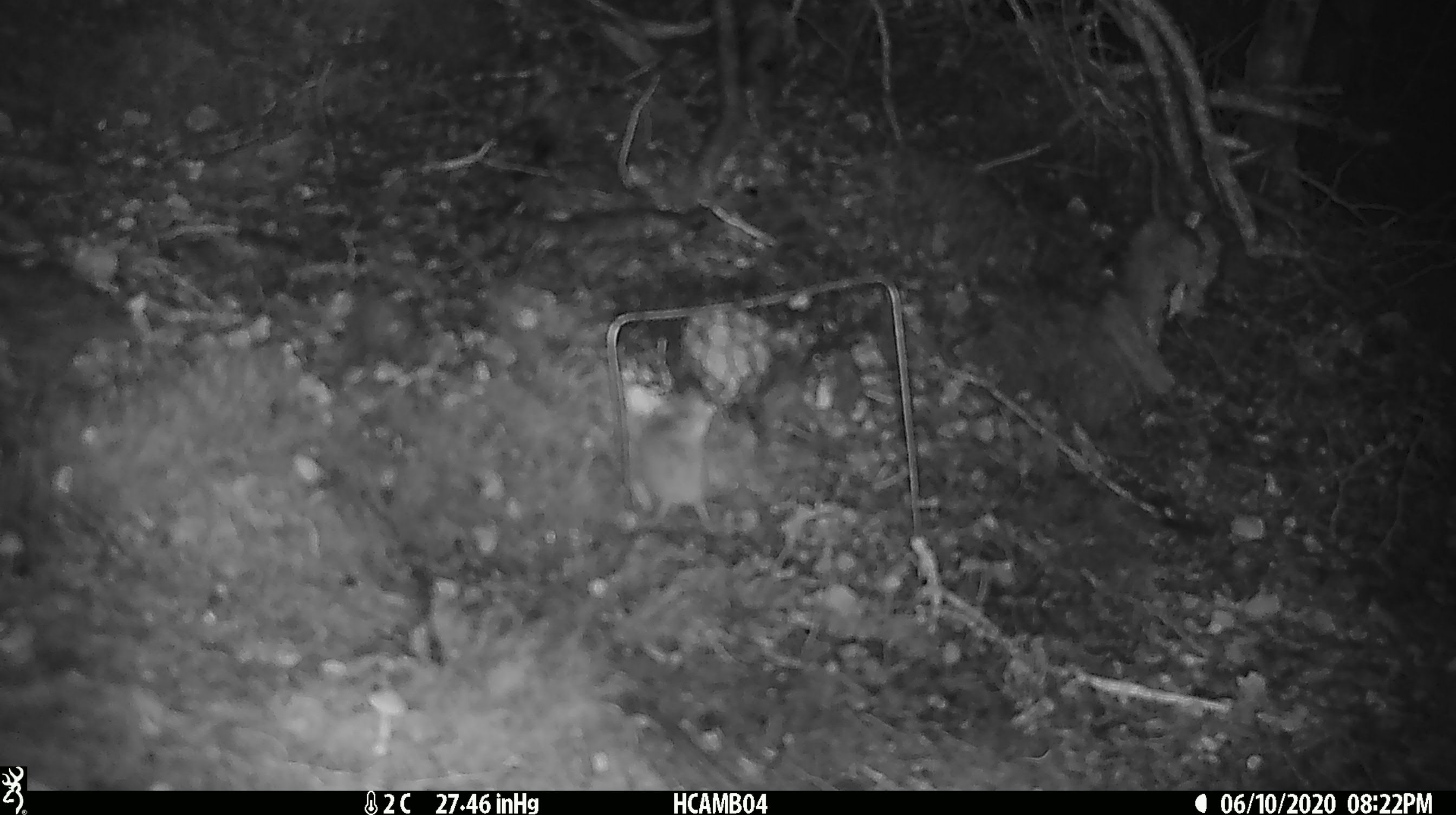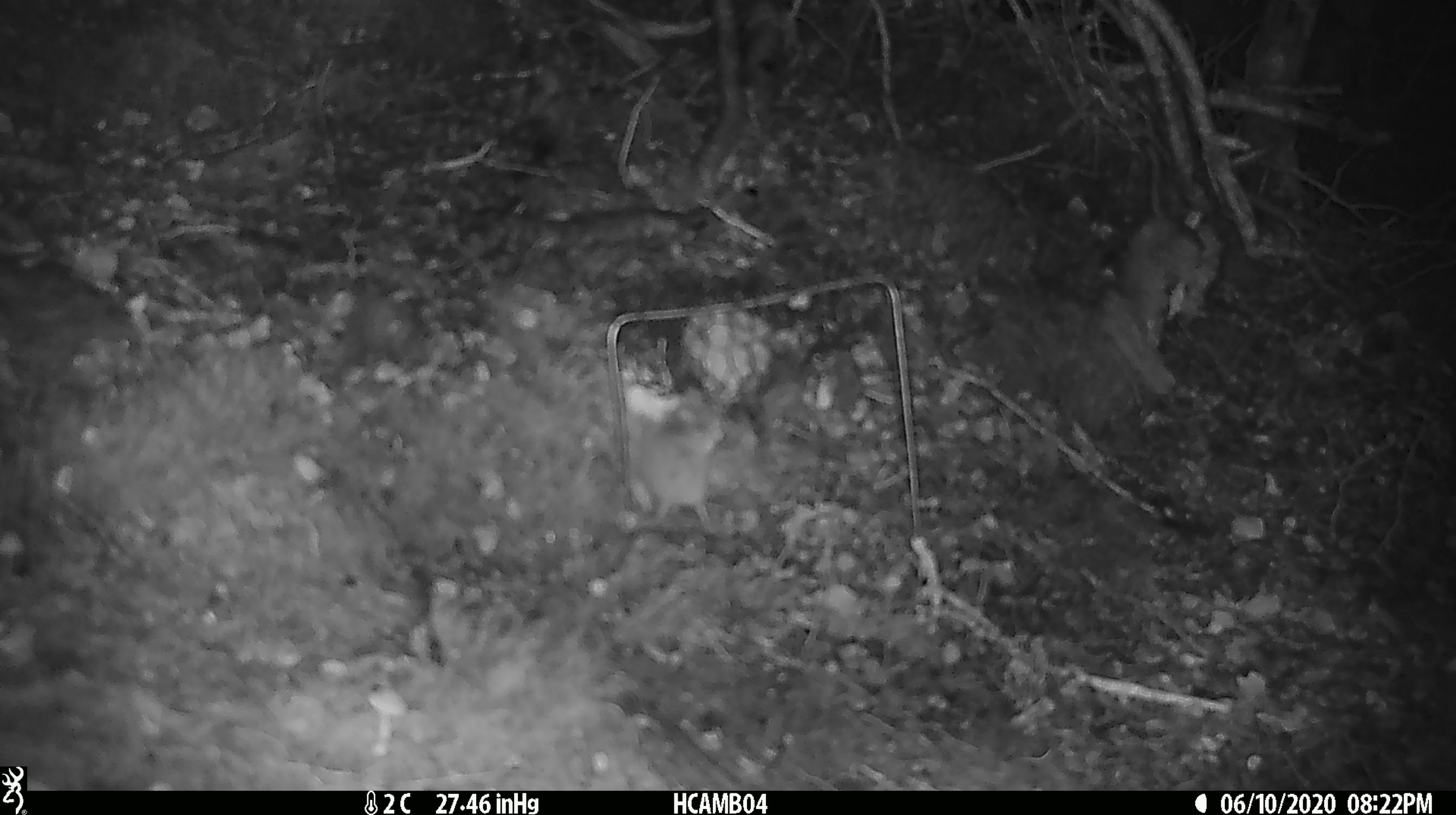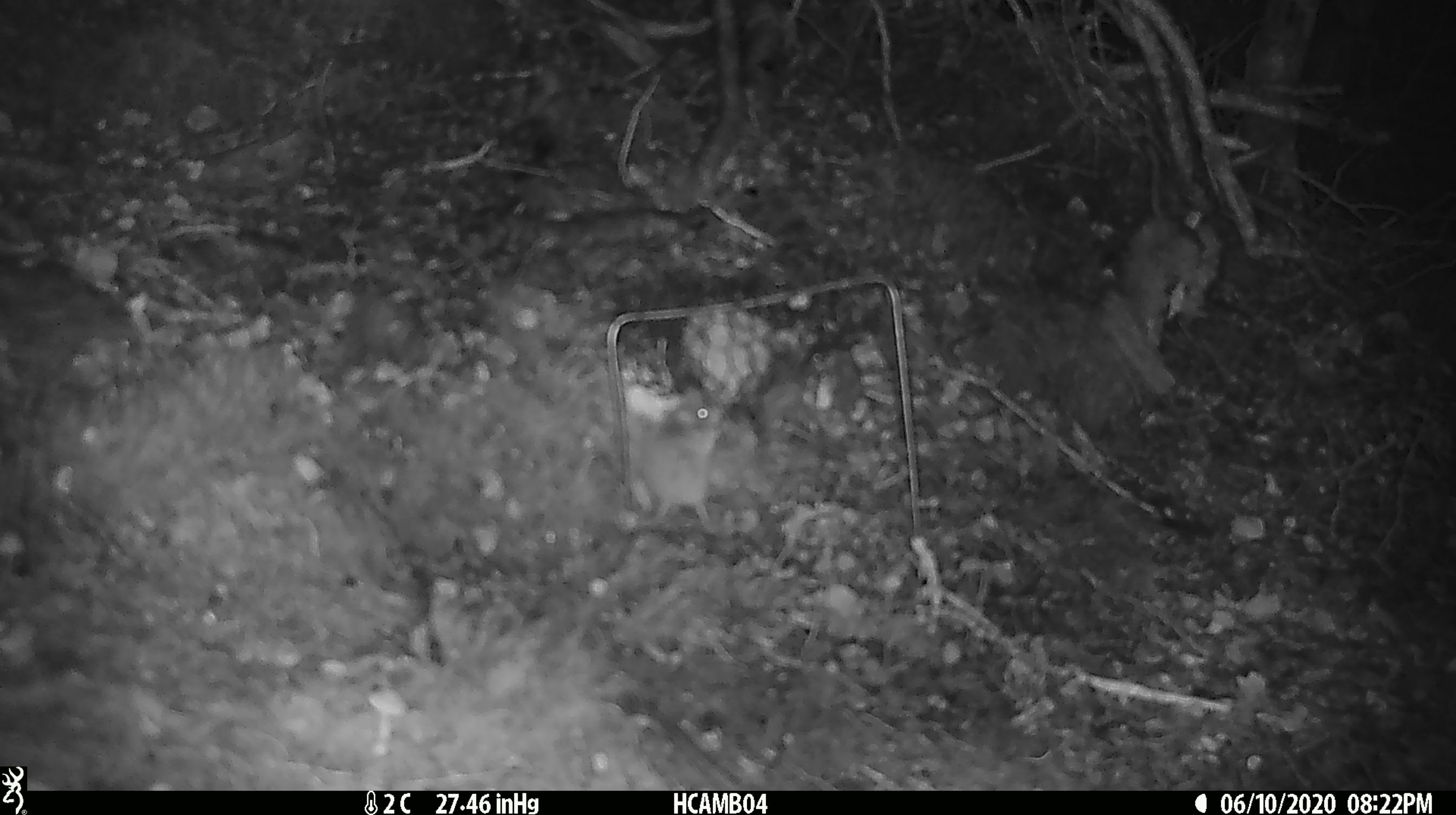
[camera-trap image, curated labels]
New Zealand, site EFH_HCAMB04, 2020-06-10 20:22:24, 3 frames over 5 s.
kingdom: Animalia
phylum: Chordata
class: Mammalia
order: Rodentia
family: Muridae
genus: Mus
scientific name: Mus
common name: mouse